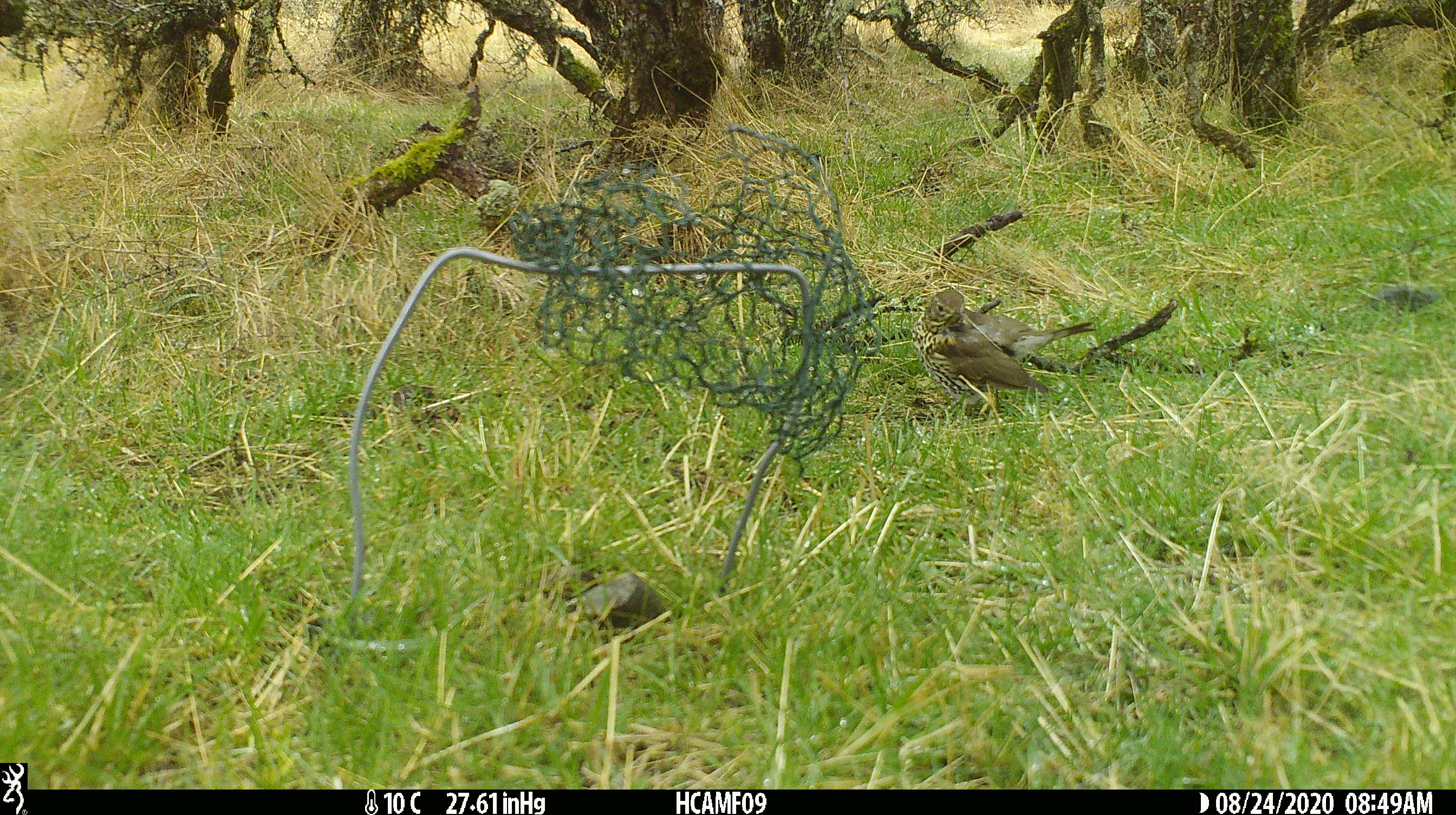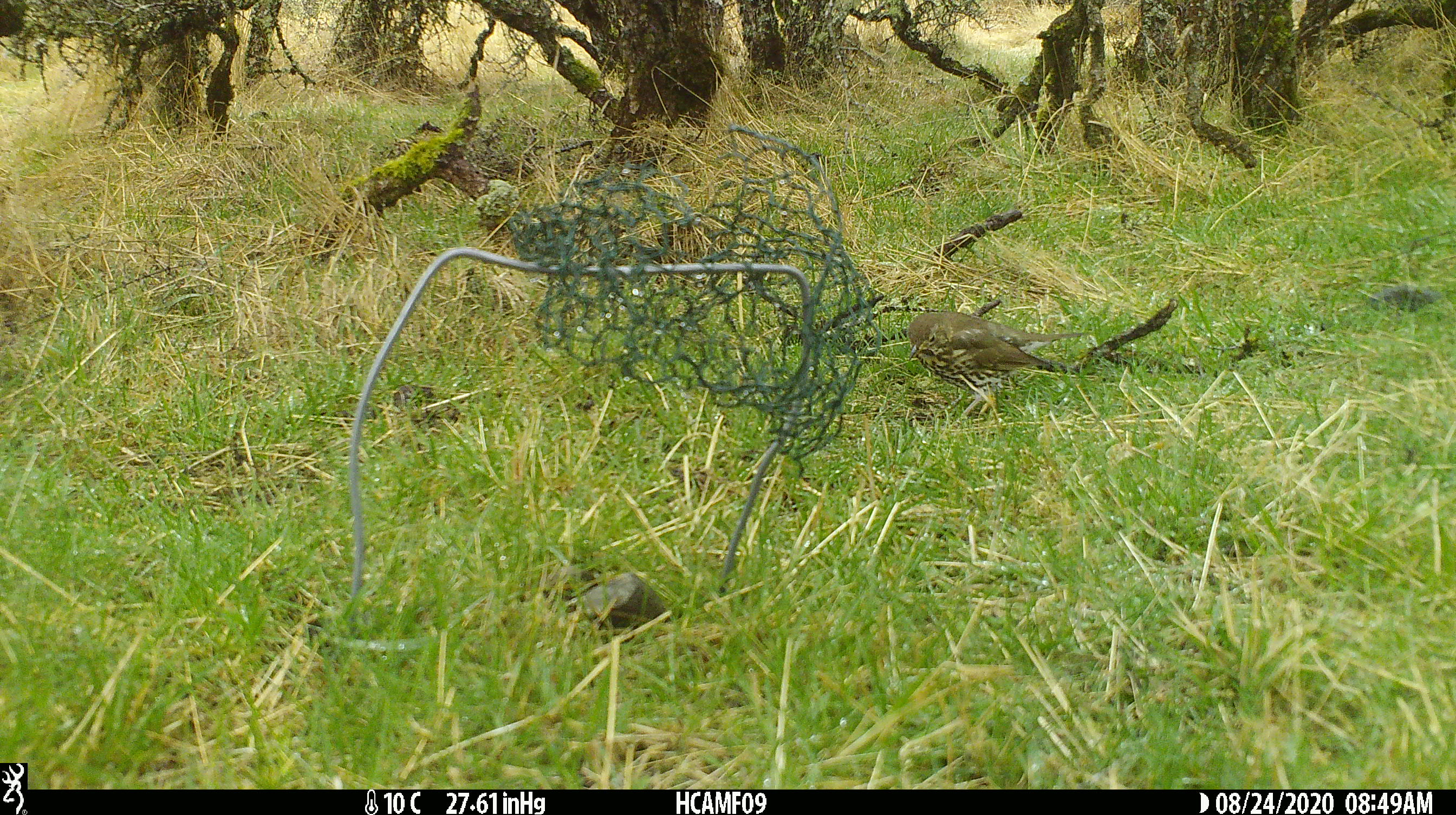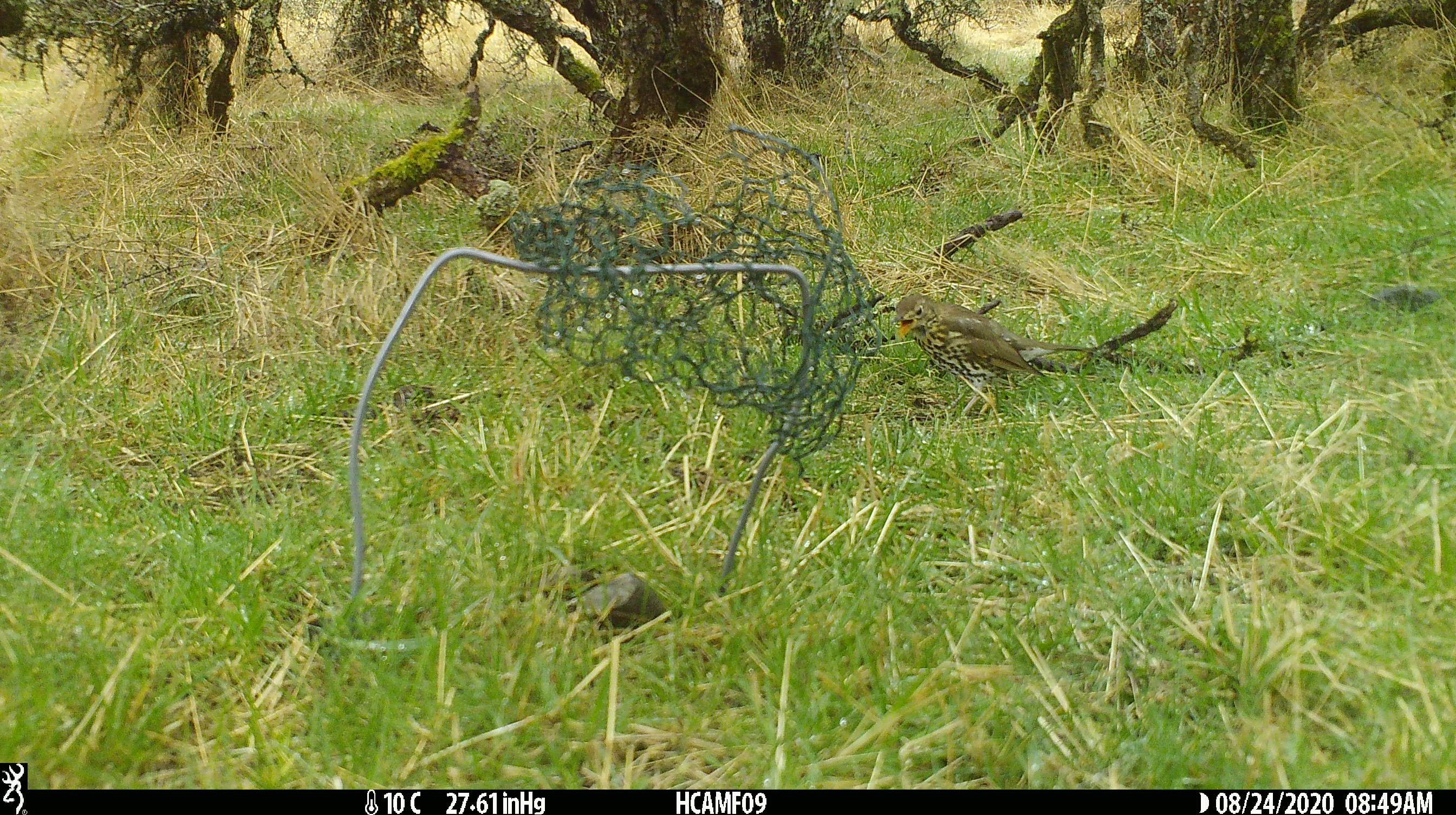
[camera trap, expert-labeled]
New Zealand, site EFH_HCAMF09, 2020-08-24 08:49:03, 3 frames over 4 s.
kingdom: Animalia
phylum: Chordata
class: Aves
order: Passeriformes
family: Turdidae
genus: Turdus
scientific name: Turdus philomelos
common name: song thrush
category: thrush